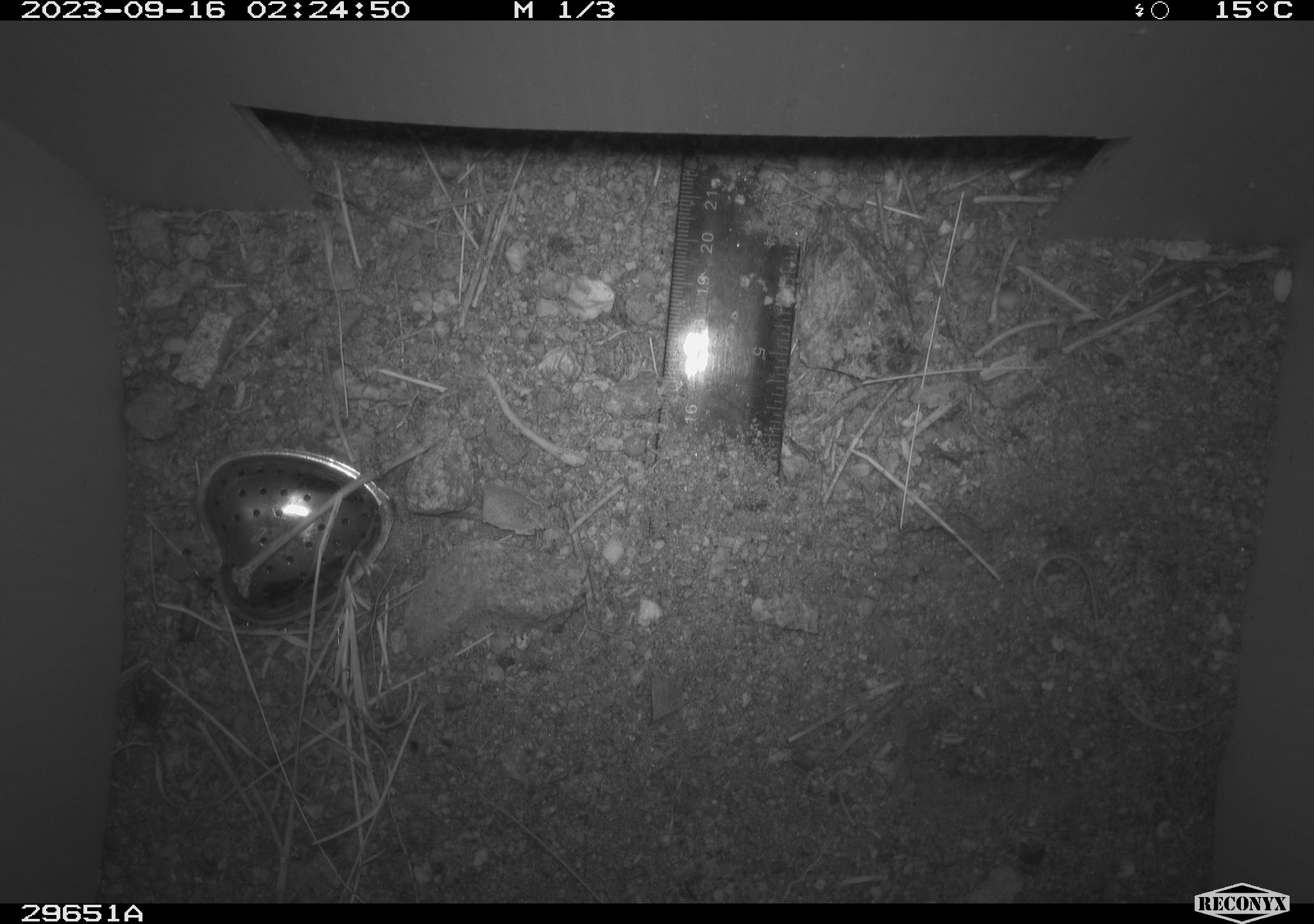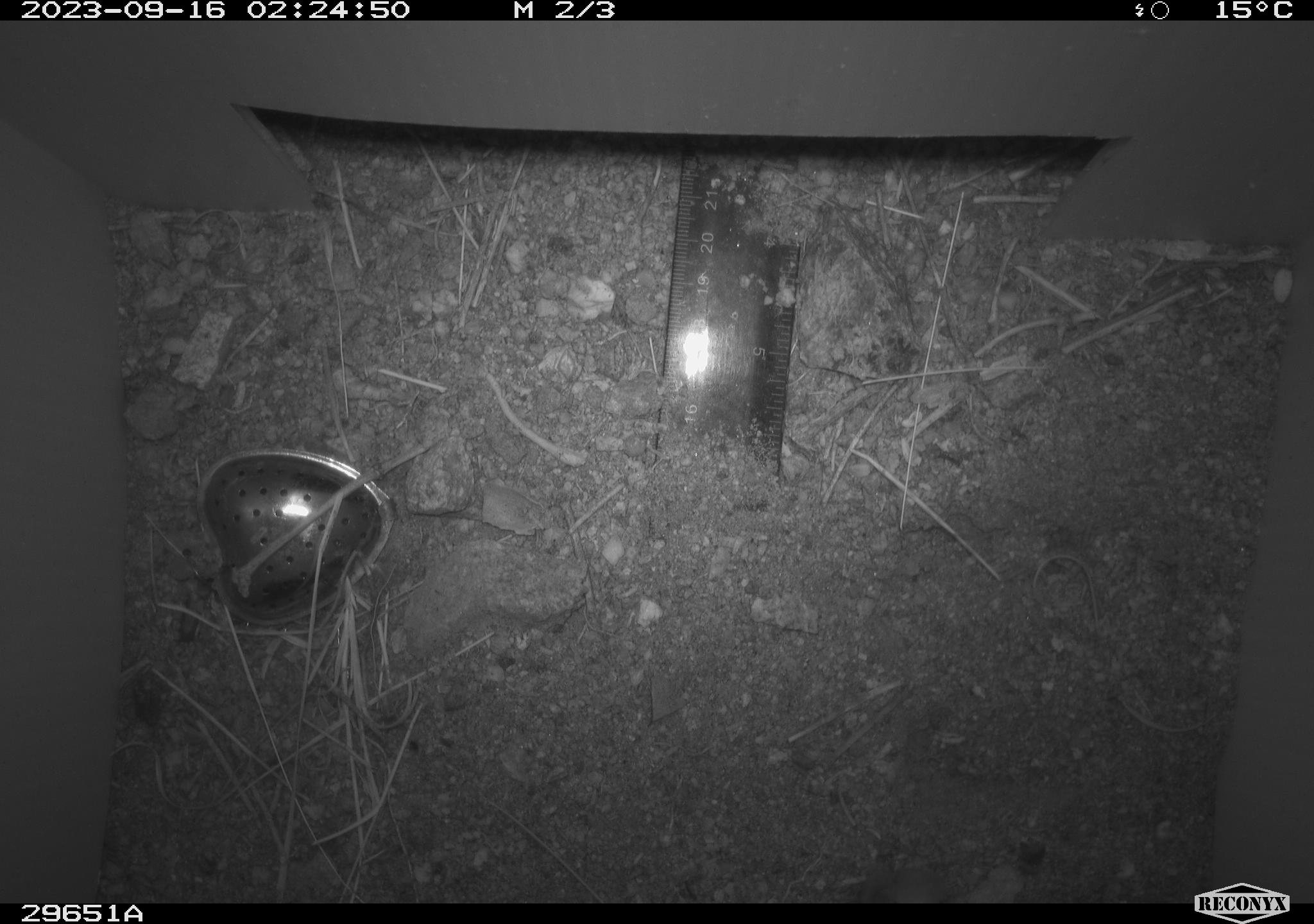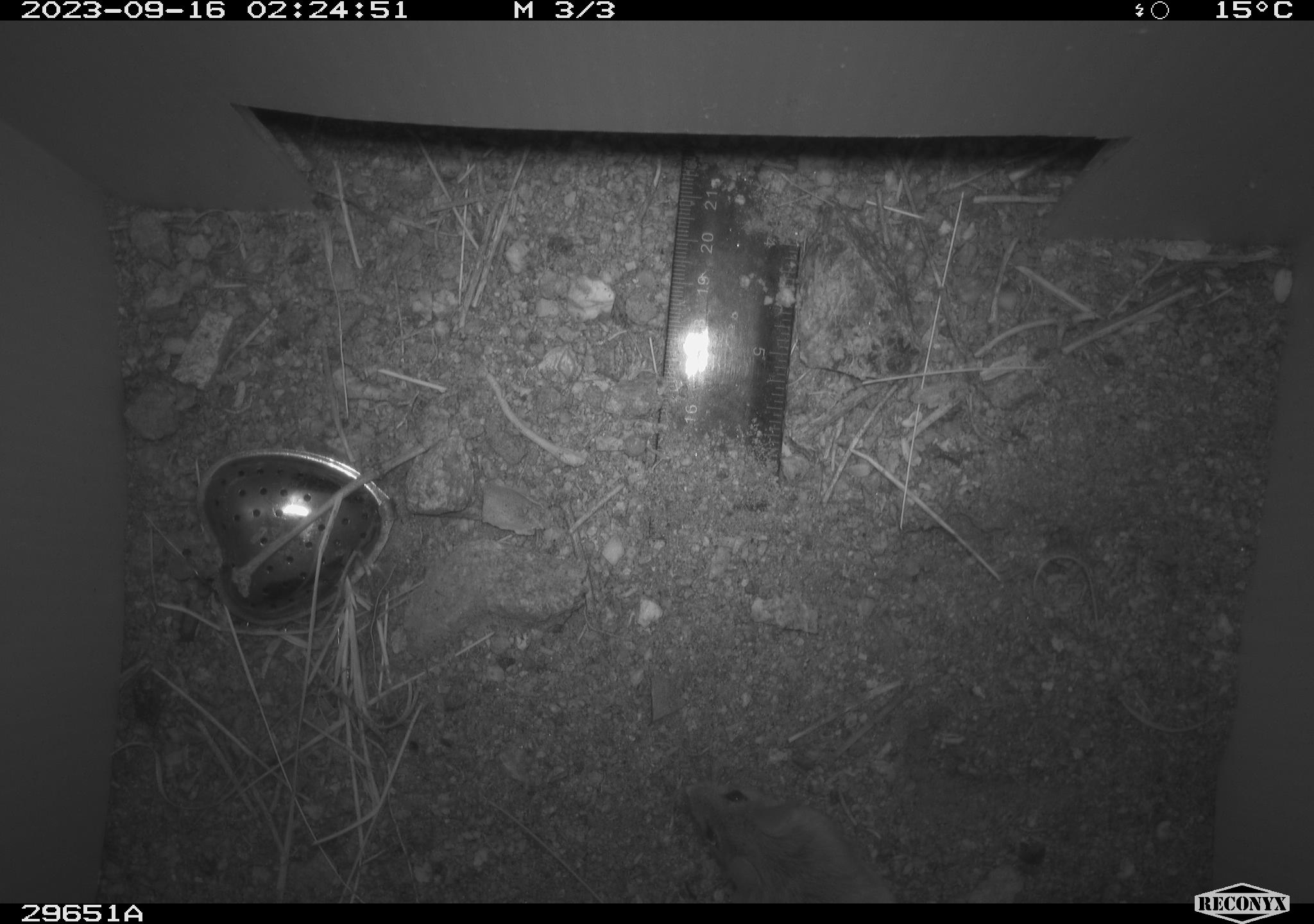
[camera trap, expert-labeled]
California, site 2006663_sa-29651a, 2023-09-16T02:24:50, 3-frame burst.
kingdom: Animalia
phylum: Chordata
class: Mammalia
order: Rodentia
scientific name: Rodentia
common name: rodent